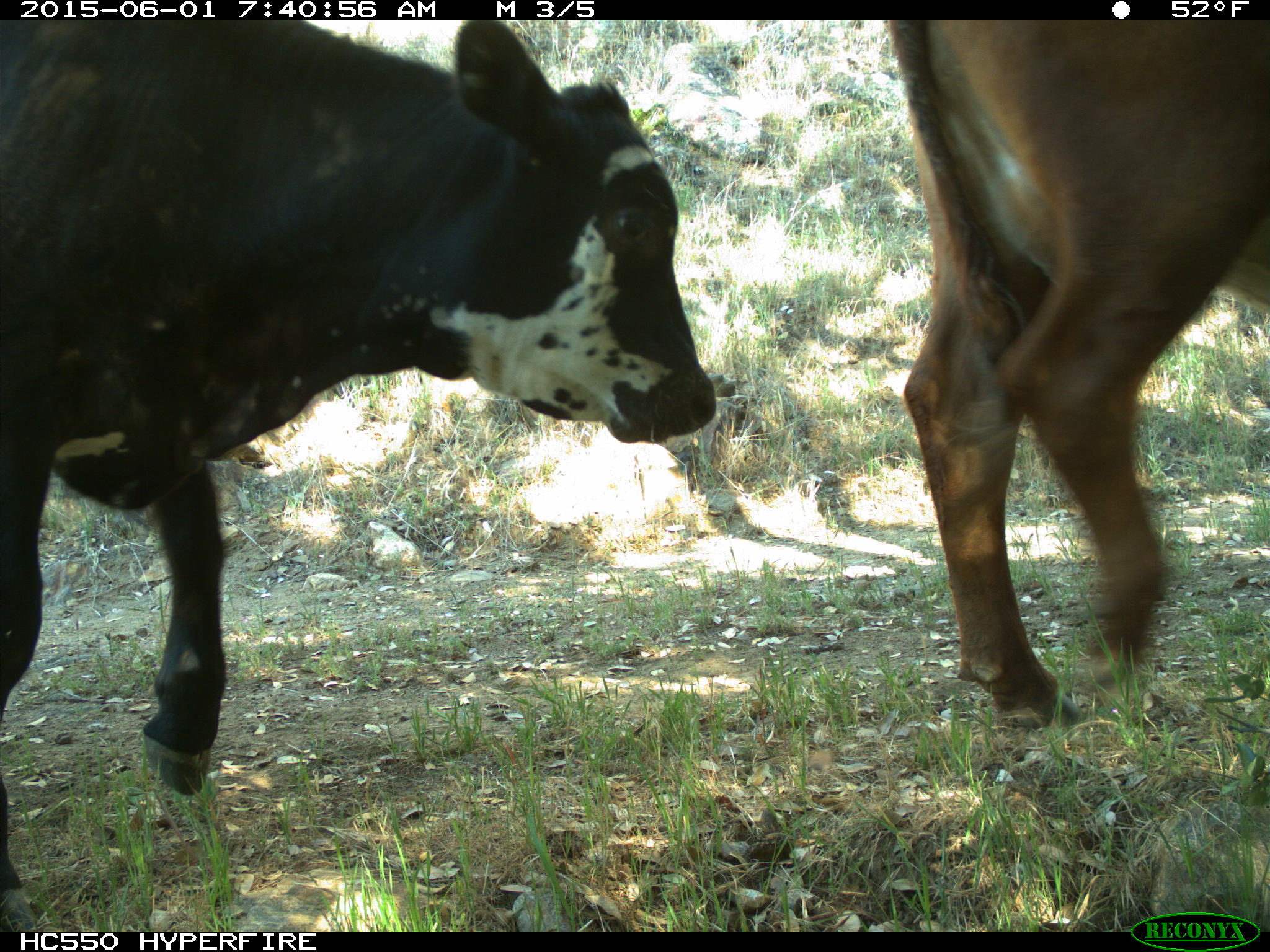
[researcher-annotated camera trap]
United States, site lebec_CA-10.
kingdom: Animalia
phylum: Chordata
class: Mammalia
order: Artiodactyla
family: Bovidae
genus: Bos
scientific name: Bos taurus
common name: domestic cow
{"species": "Bos taurus (domestic cow)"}